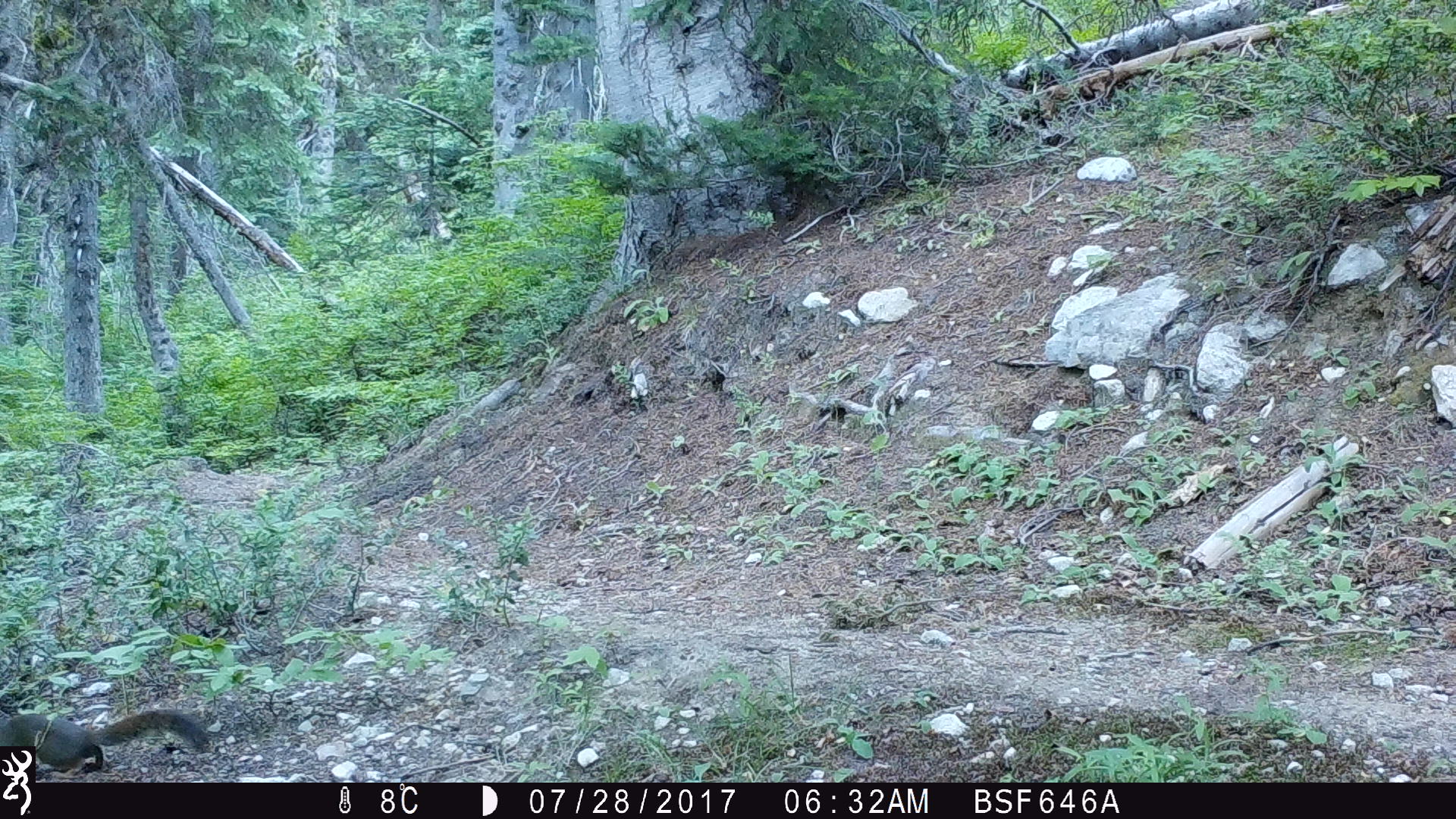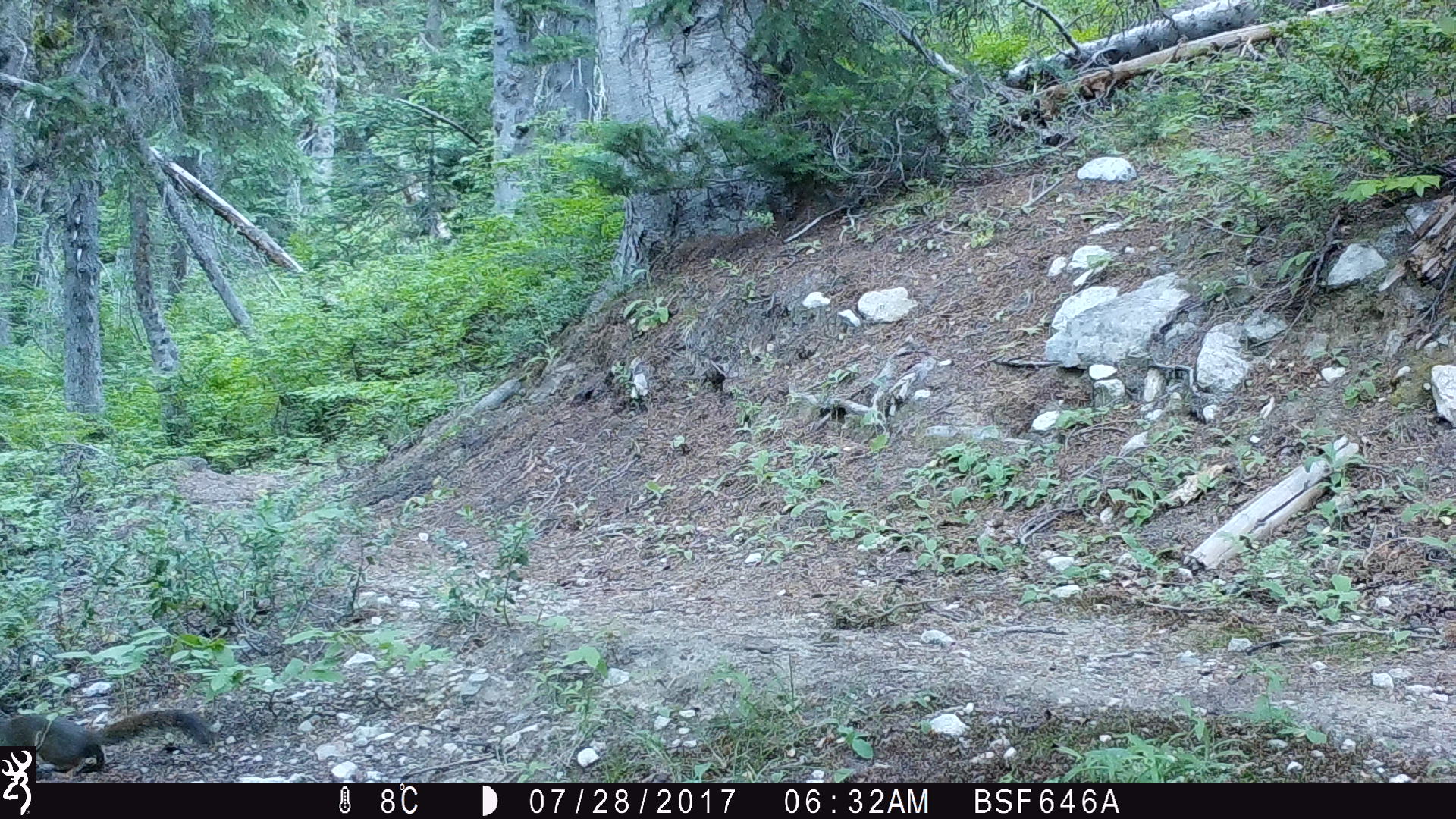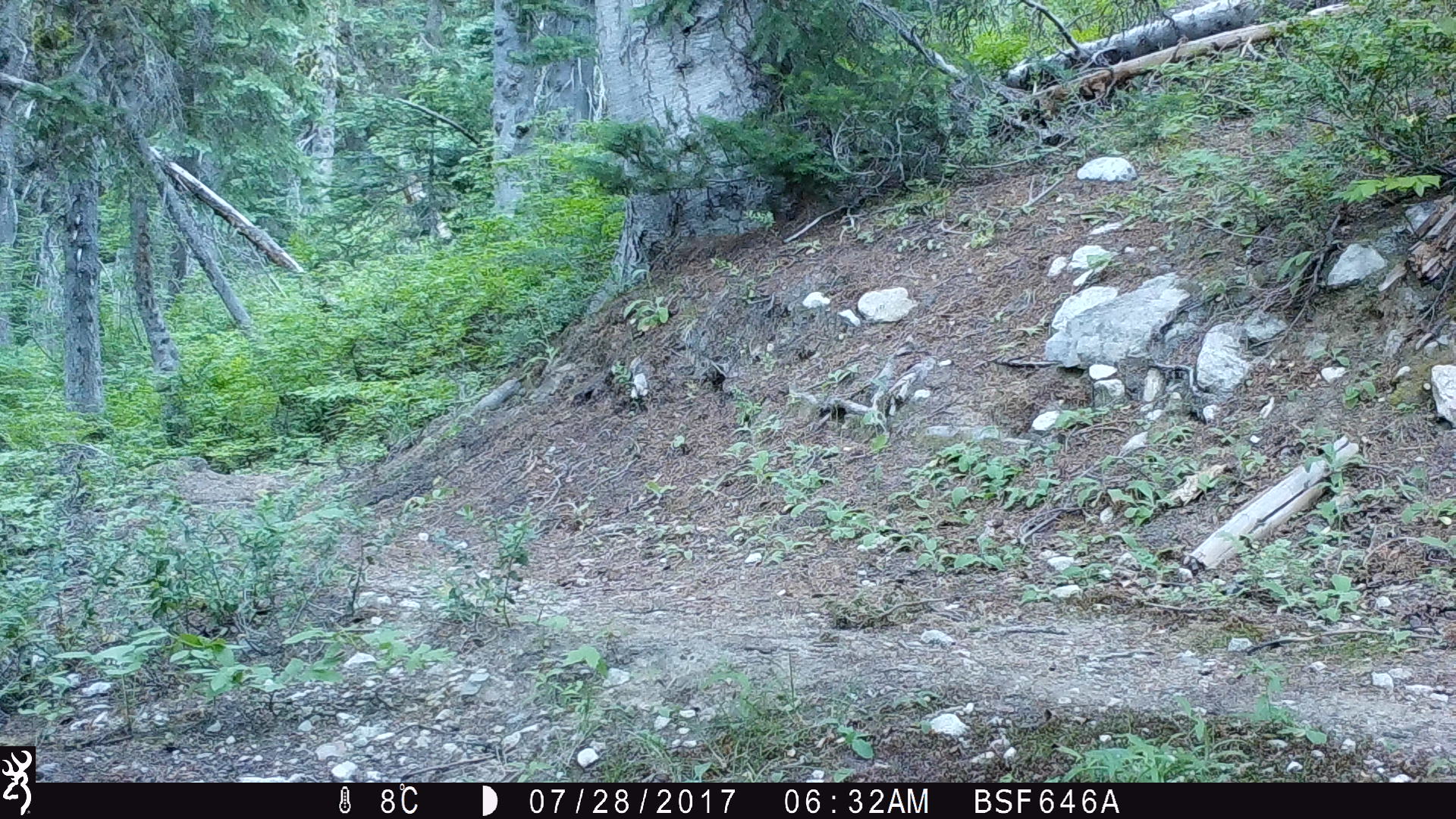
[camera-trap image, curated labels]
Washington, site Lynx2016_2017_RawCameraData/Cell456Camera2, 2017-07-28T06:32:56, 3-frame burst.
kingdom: Animalia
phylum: Chordata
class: Mammalia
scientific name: Mammalia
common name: small mammal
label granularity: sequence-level